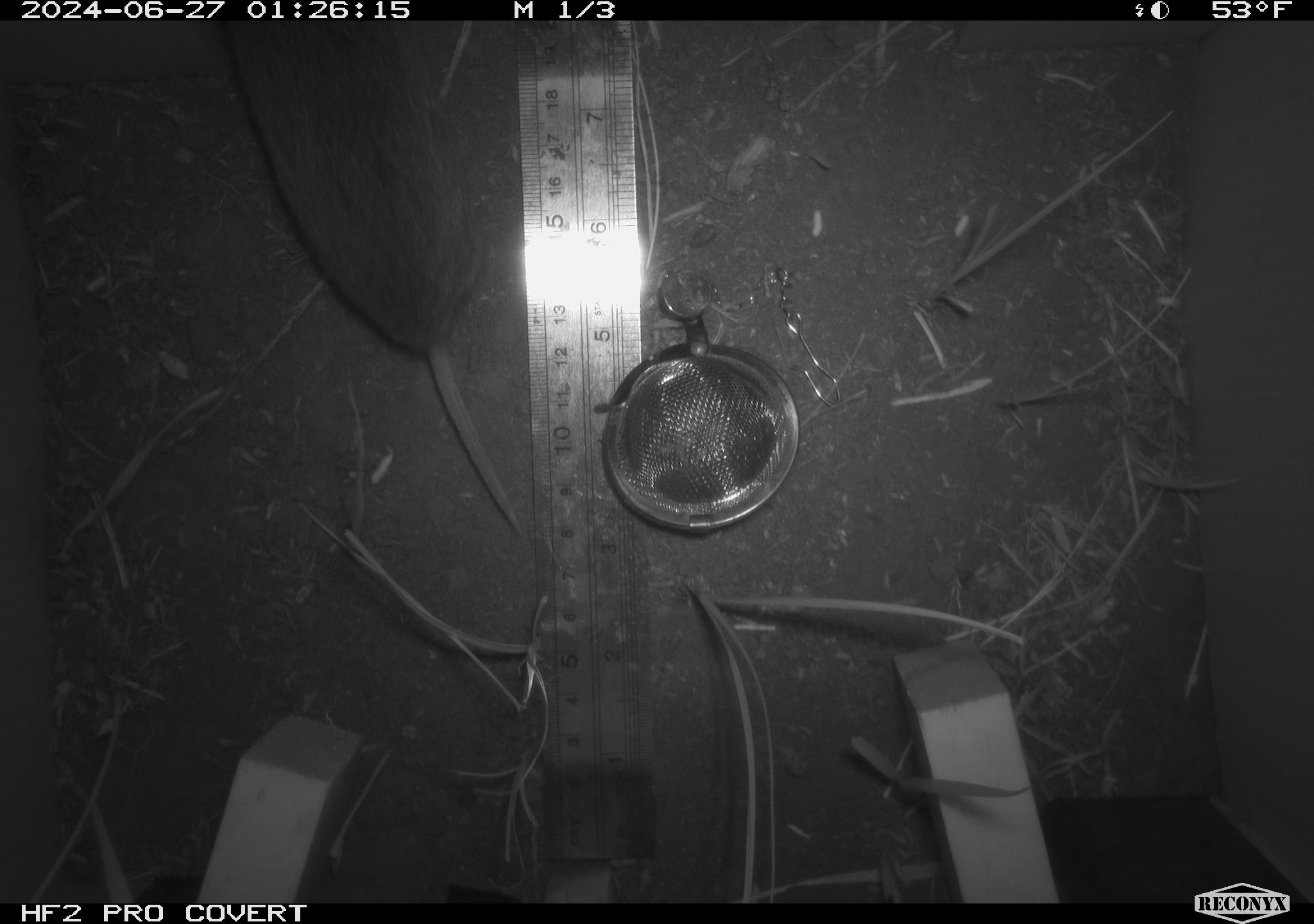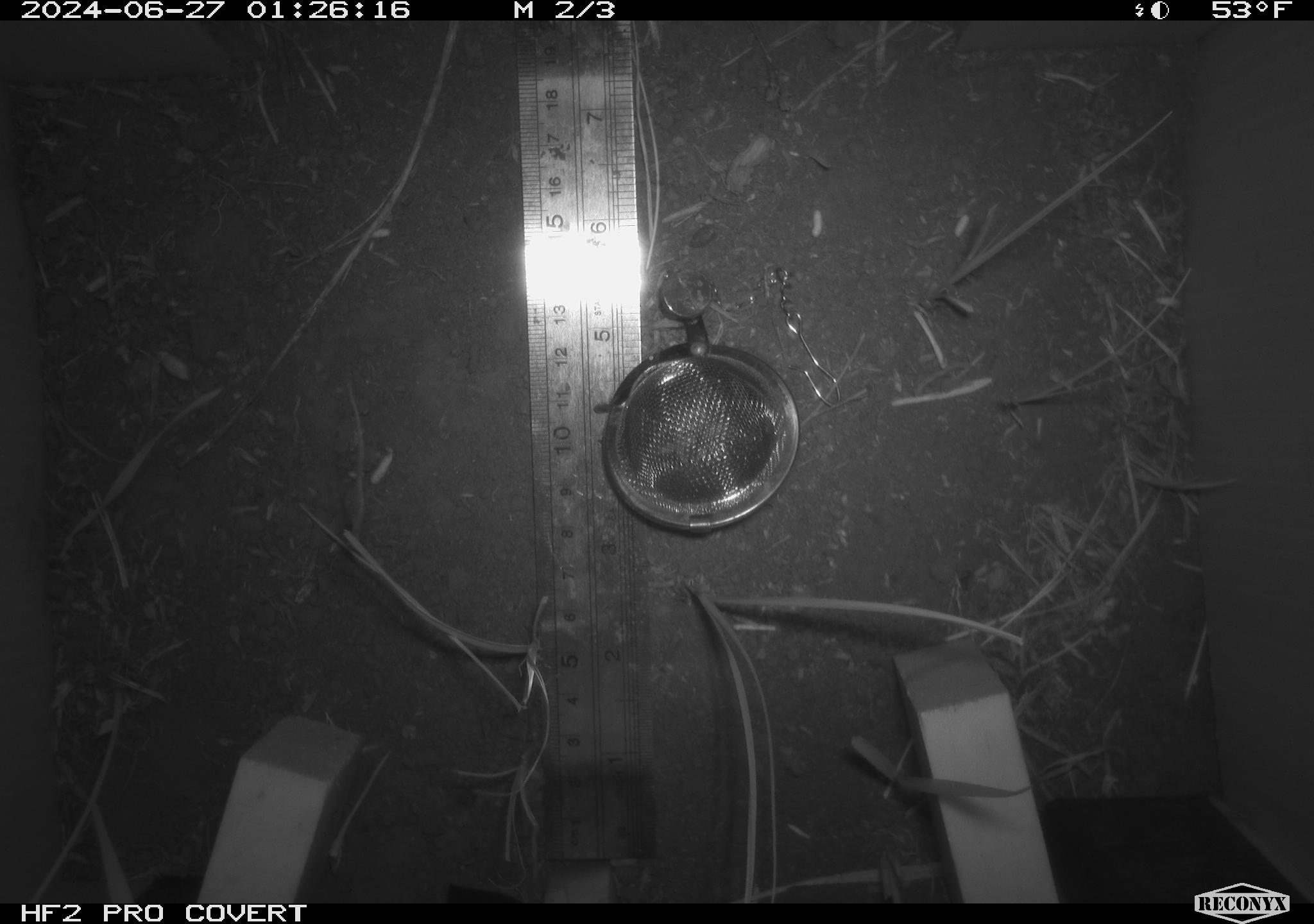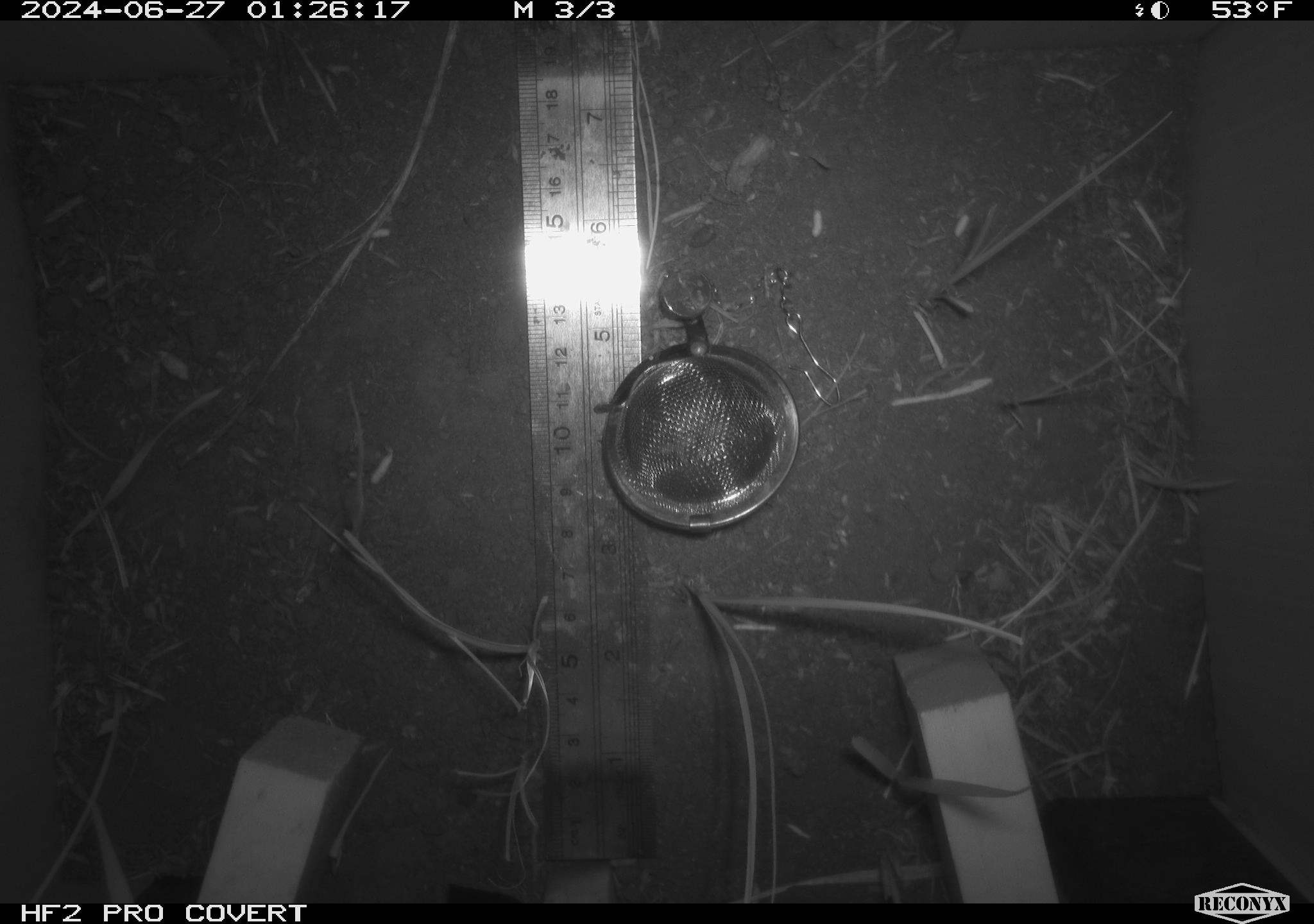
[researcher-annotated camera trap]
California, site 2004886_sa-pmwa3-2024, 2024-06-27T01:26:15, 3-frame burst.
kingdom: Animalia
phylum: Chordata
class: Mammalia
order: Rodentia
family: Cricetidae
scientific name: Arvicolinae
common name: voles, lemmings, and muskrats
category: arvicolinae subfamily